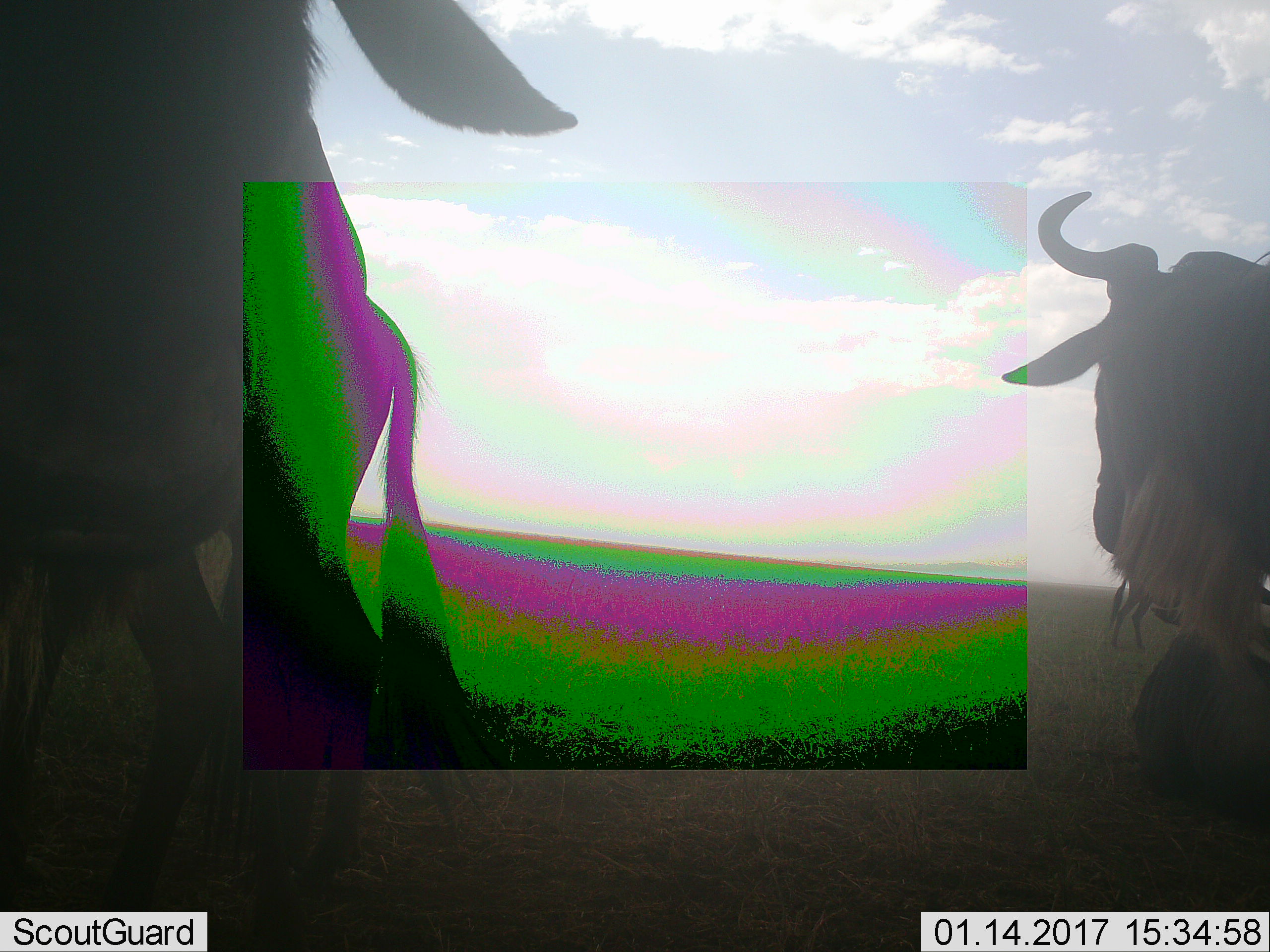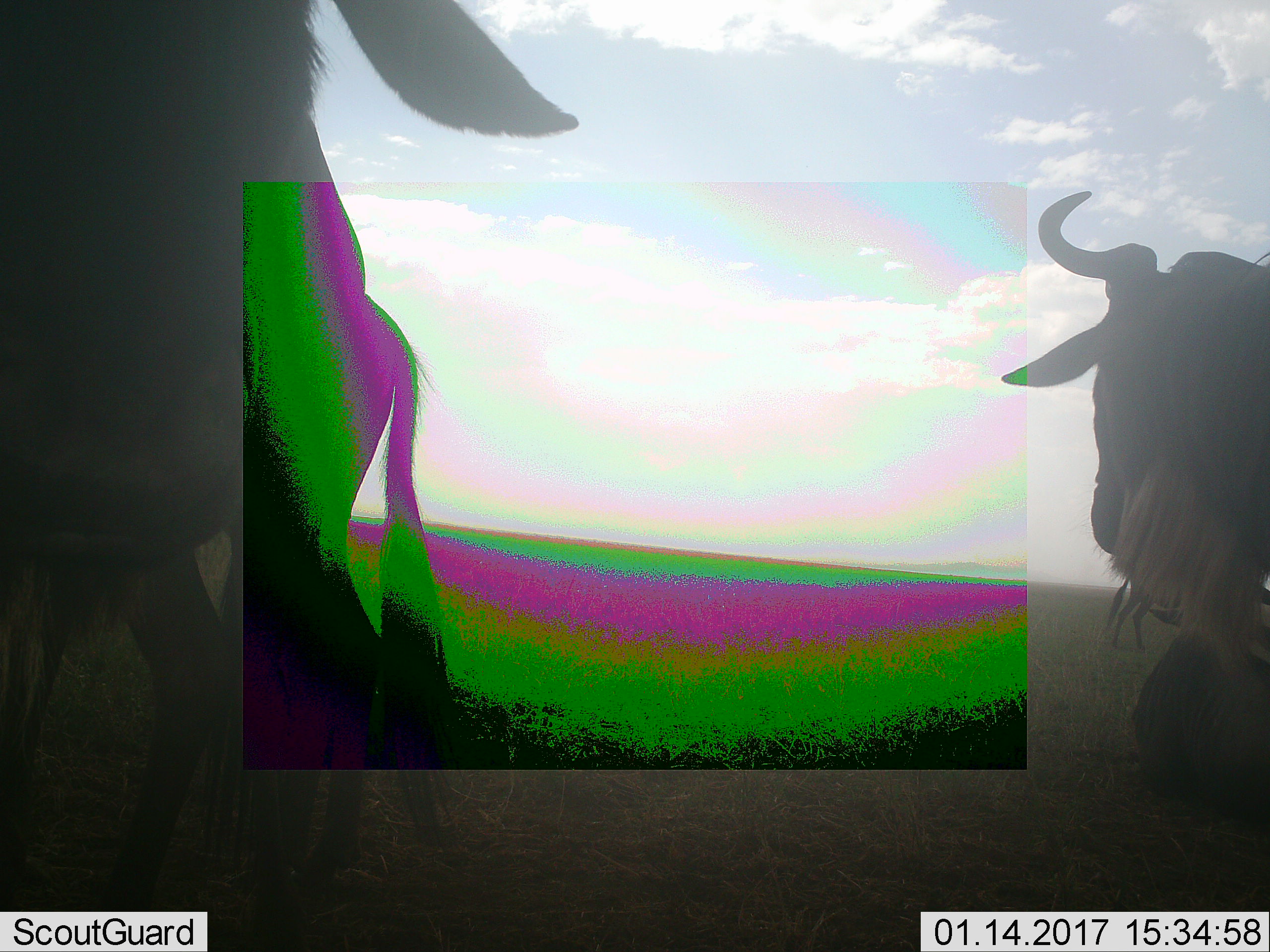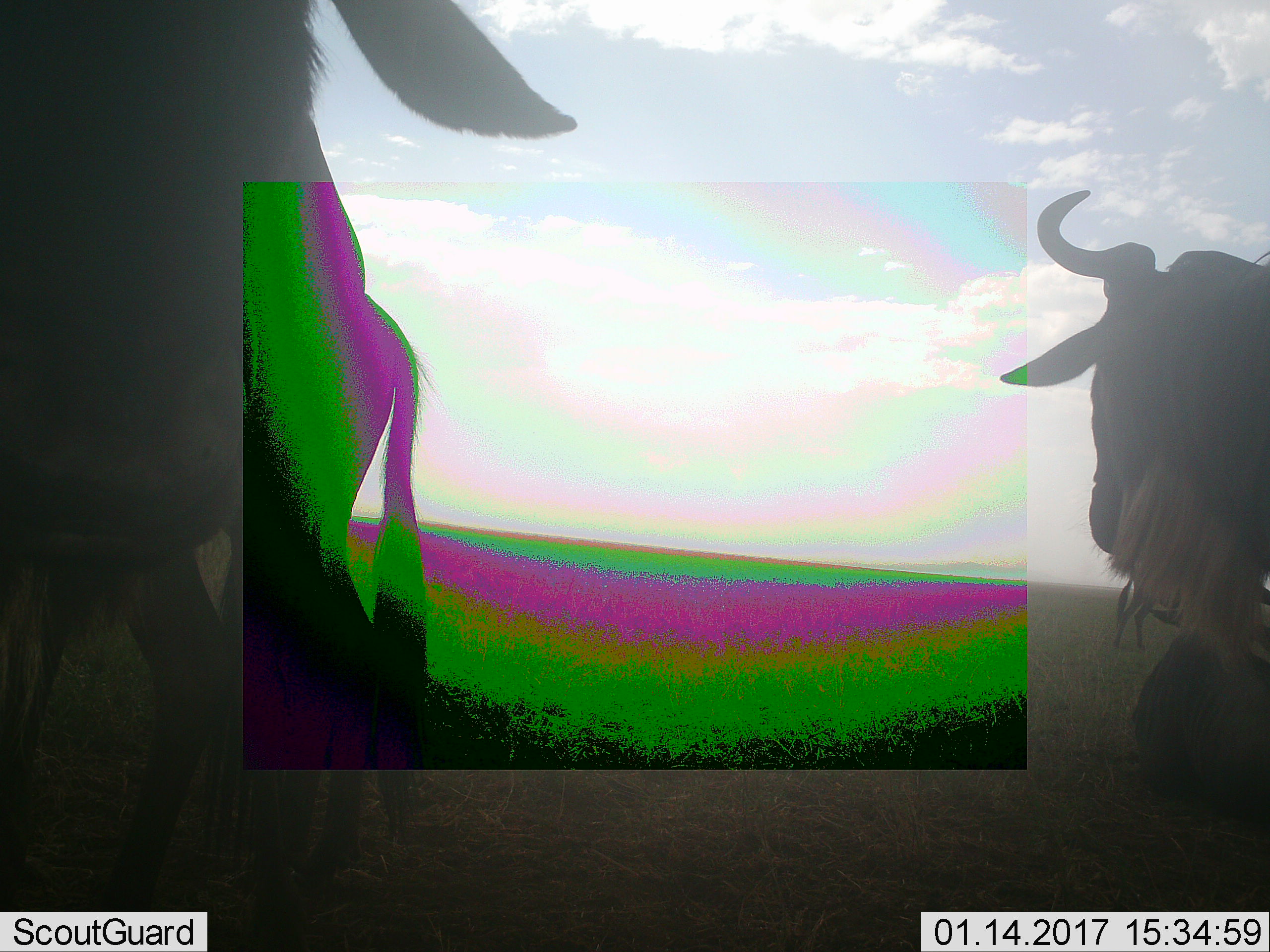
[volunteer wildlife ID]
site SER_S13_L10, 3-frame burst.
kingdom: Animalia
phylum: Chordata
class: Mammalia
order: Artiodactyla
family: Bovidae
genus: Connochaetes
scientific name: Connochaetes taurinus taurinus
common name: blue wildebeest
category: wildebeestblue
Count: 2.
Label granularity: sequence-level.